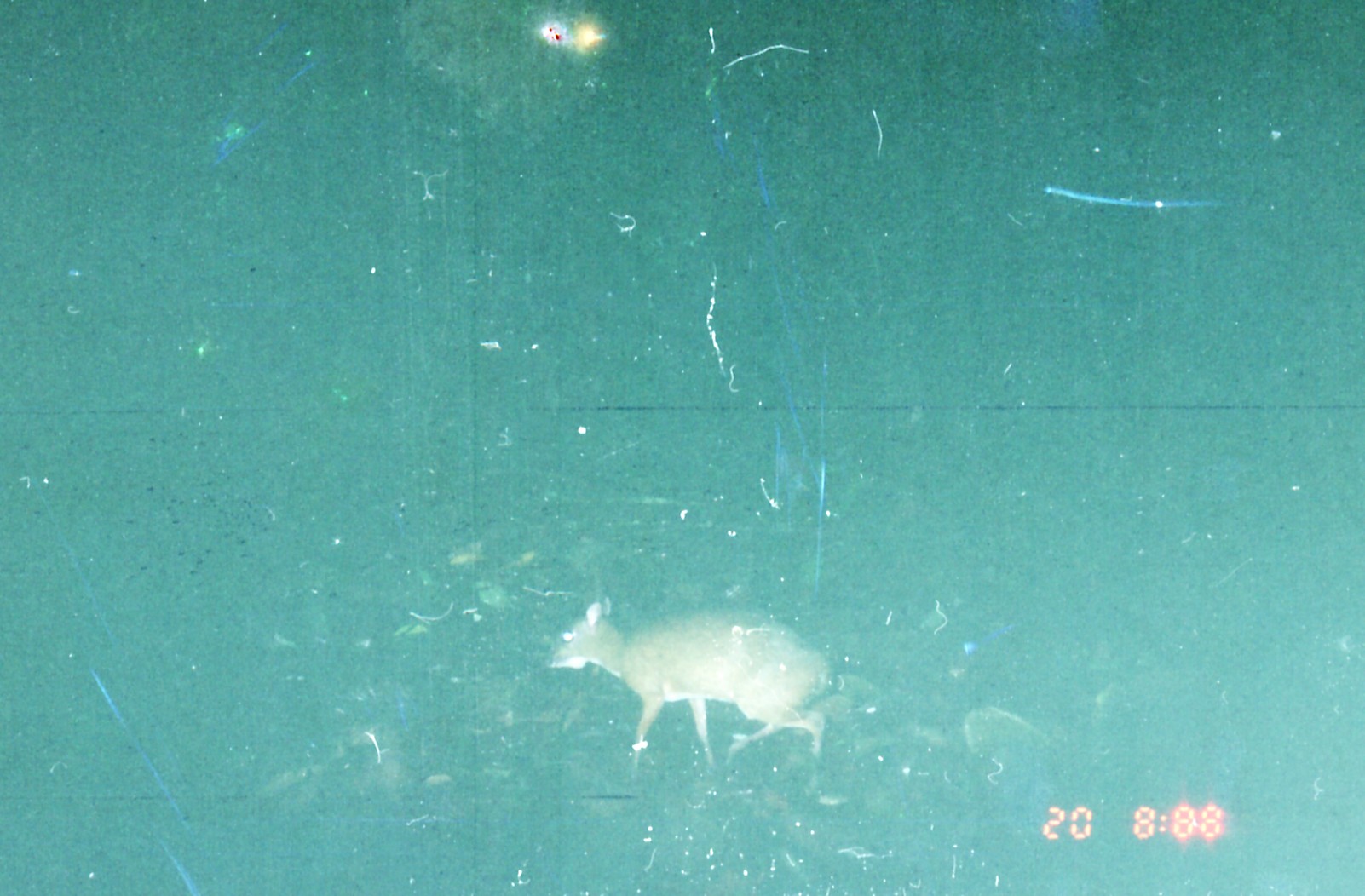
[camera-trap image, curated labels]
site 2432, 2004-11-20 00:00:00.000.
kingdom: Animalia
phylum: Chordata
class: Mammalia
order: Artiodactyla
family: Tragulidae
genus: Tragulus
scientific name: Tragulus napu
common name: greater oriental chevrotain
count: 1